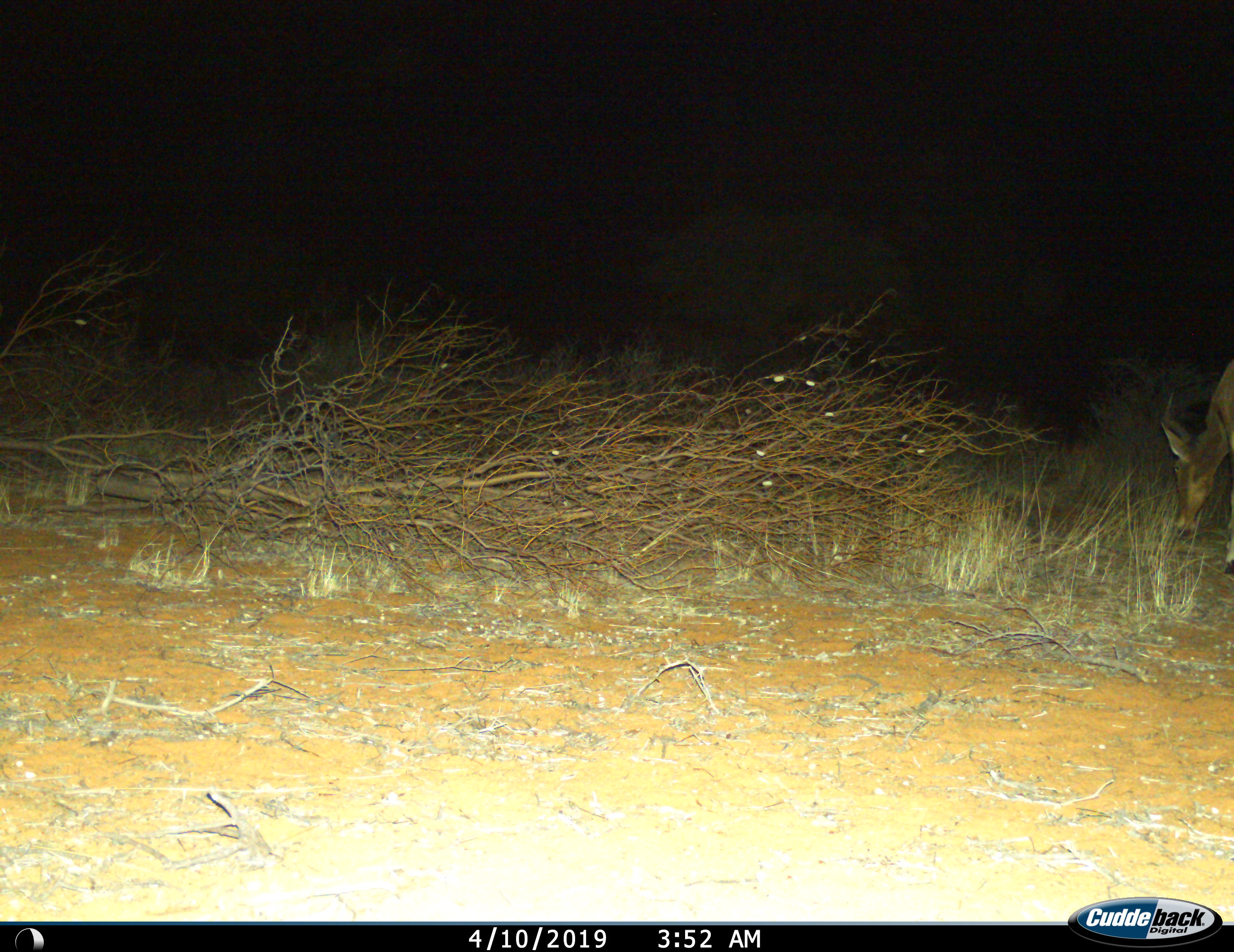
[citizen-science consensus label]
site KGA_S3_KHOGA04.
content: unidentified animal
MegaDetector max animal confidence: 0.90